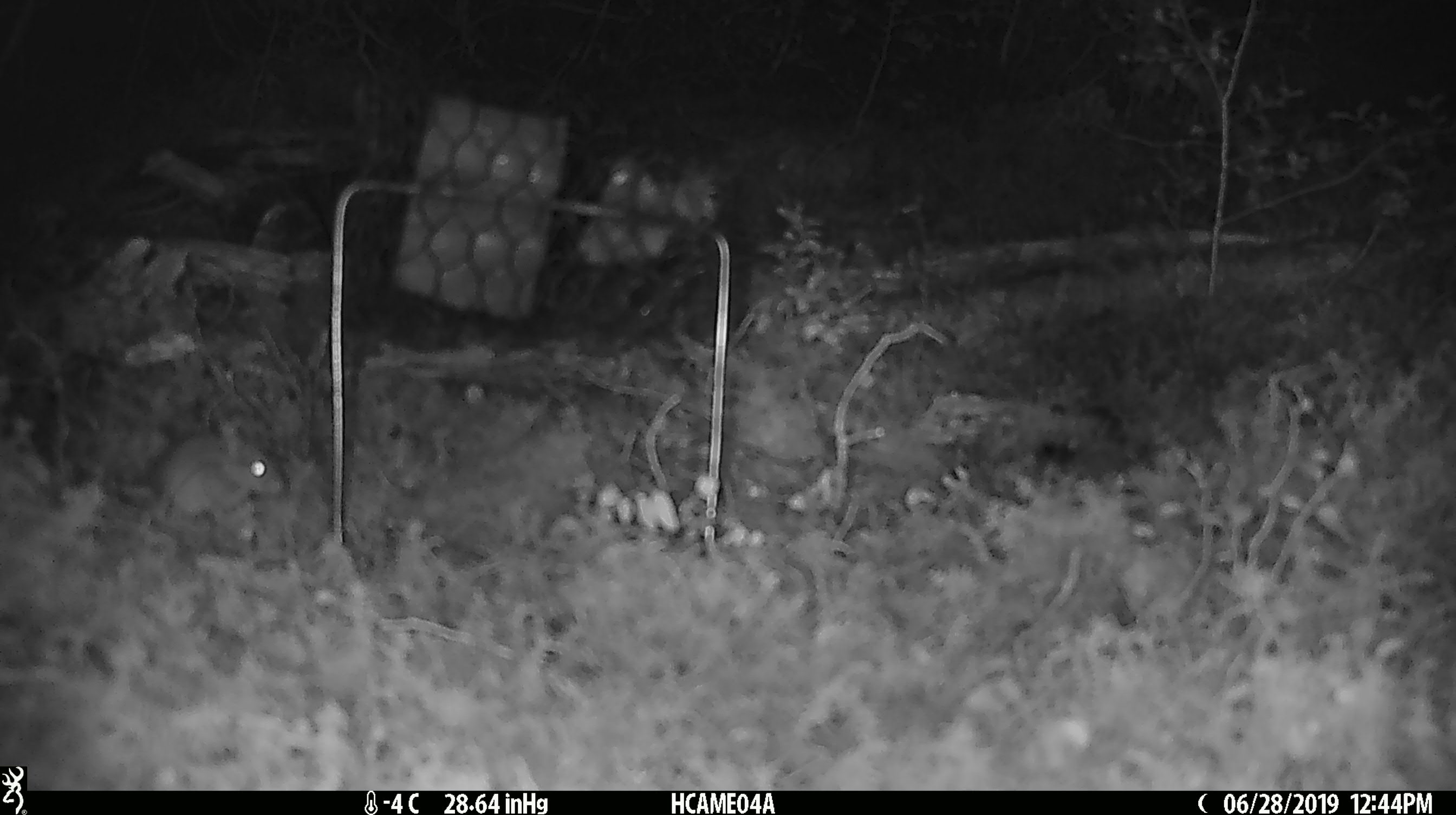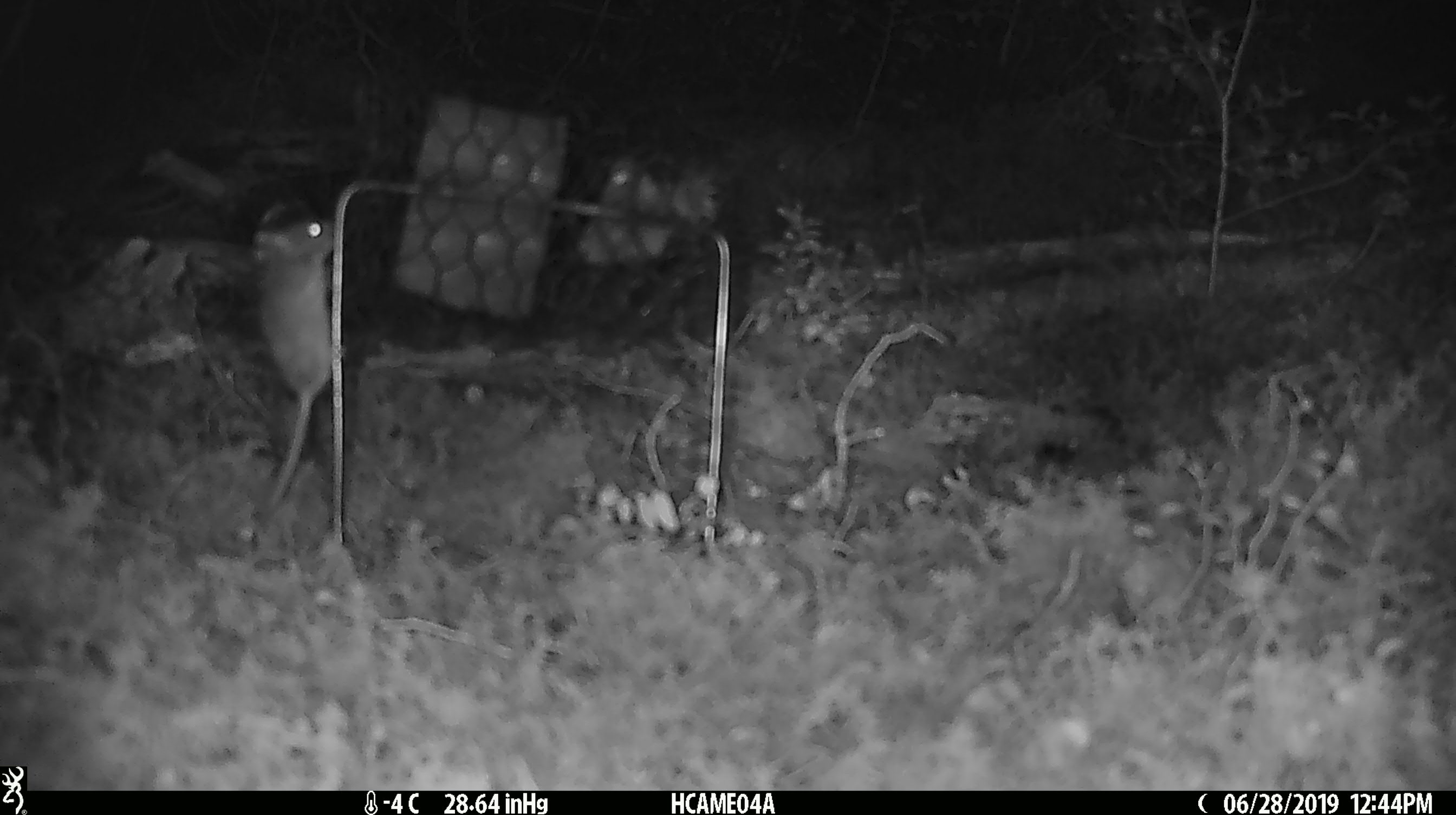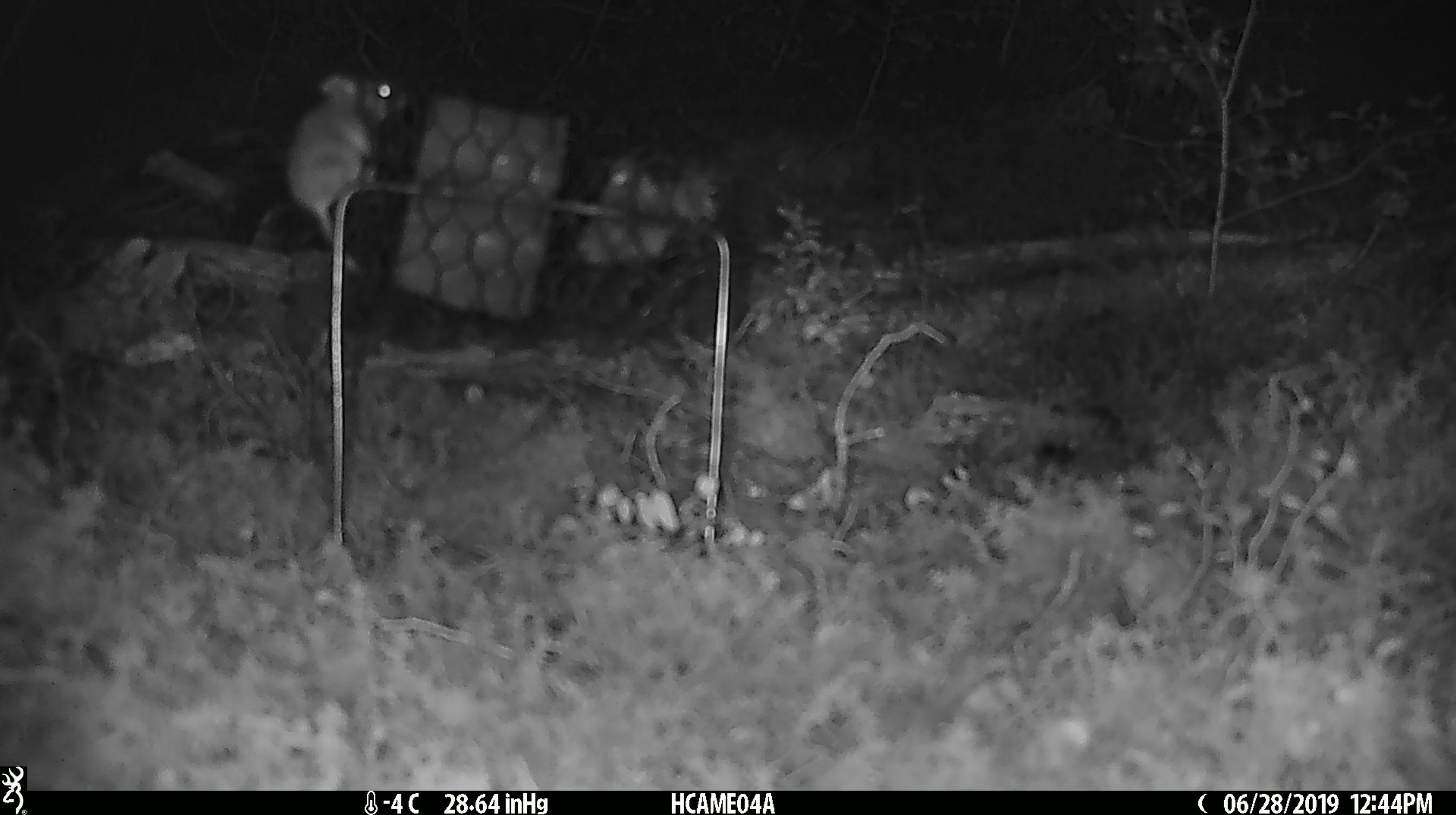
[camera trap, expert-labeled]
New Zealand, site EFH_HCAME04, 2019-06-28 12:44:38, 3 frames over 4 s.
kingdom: Animalia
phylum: Chordata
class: Mammalia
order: Rodentia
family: Muridae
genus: Mus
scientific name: Mus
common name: mouse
Mouse (Mus).